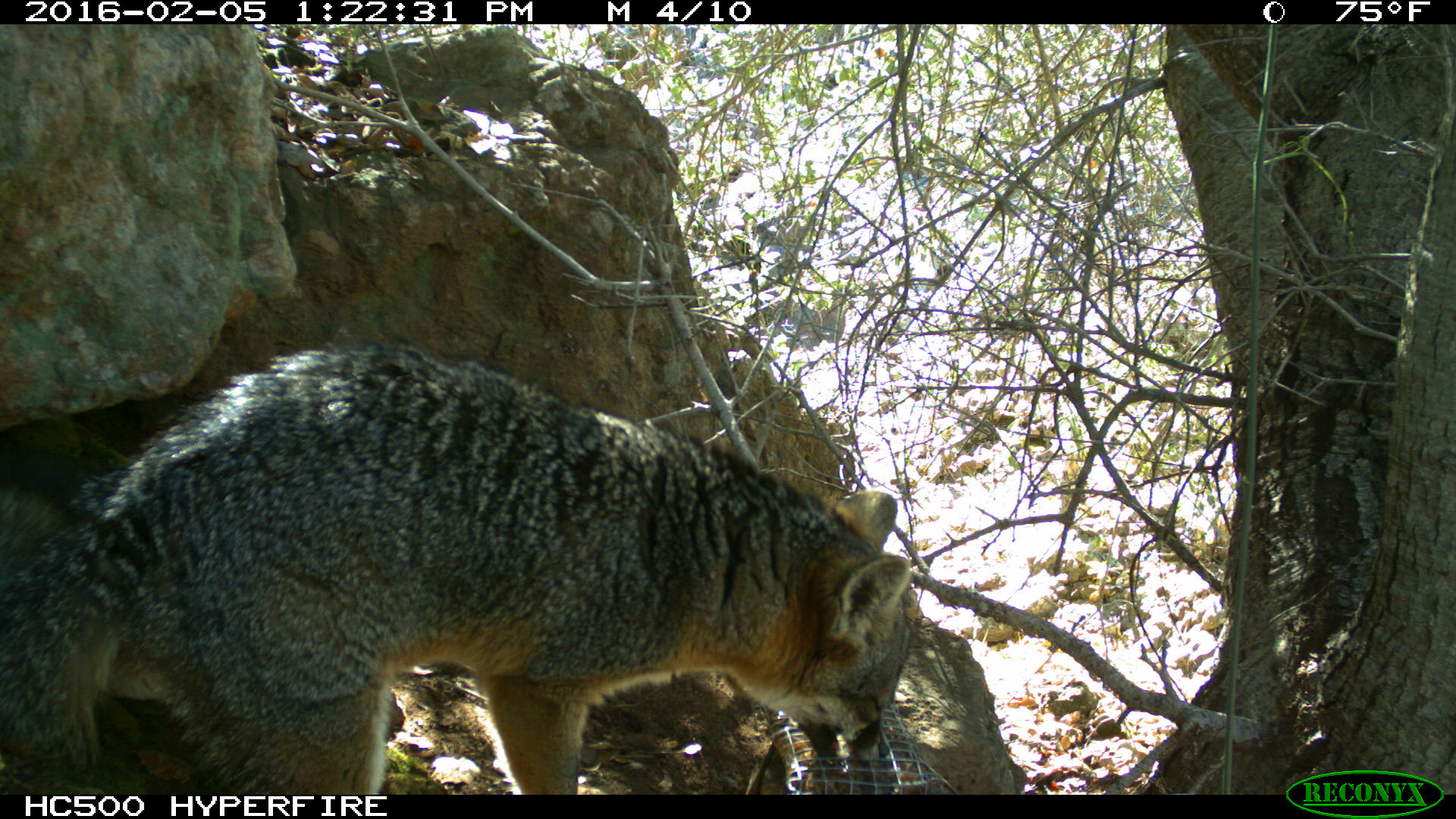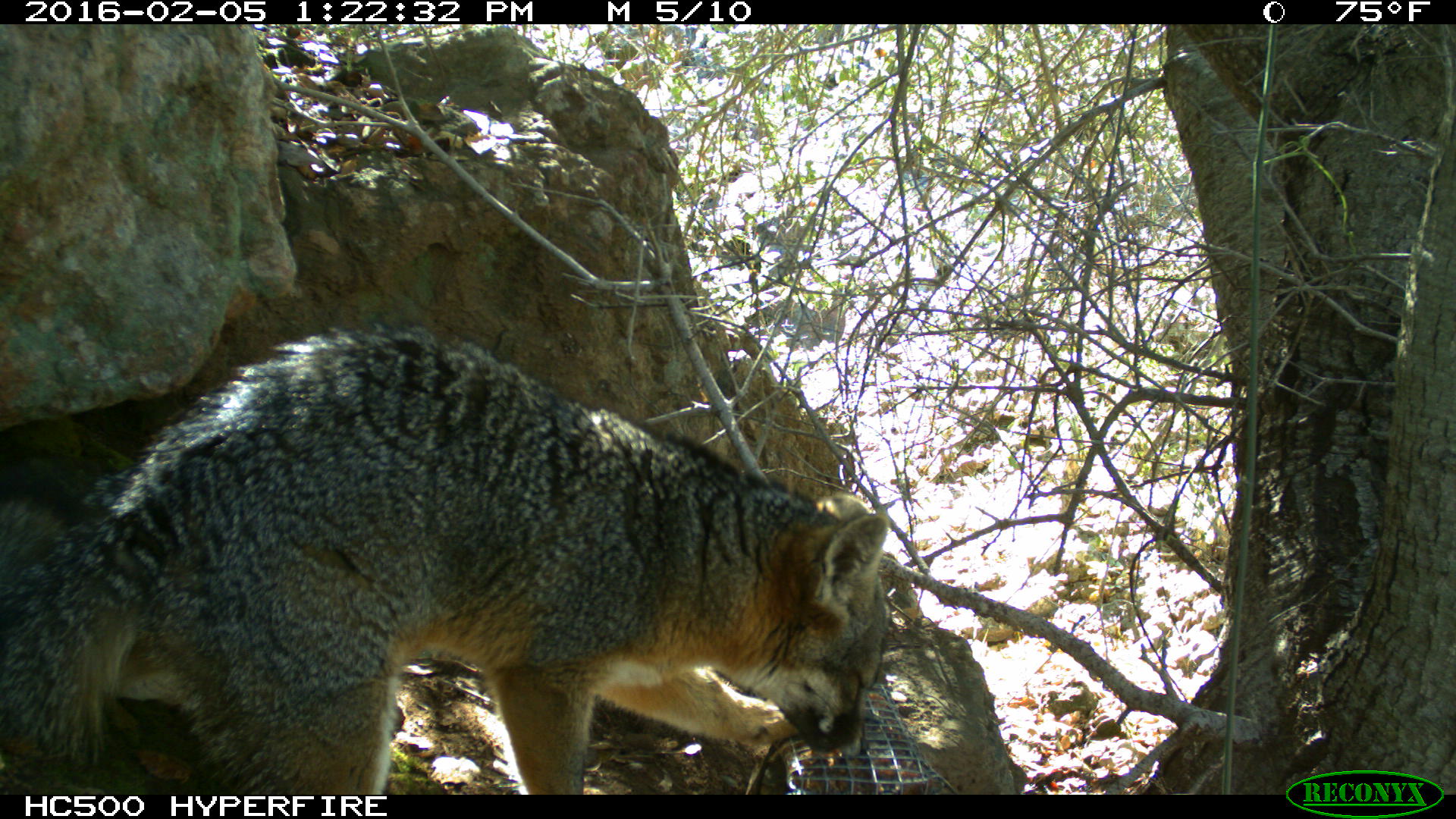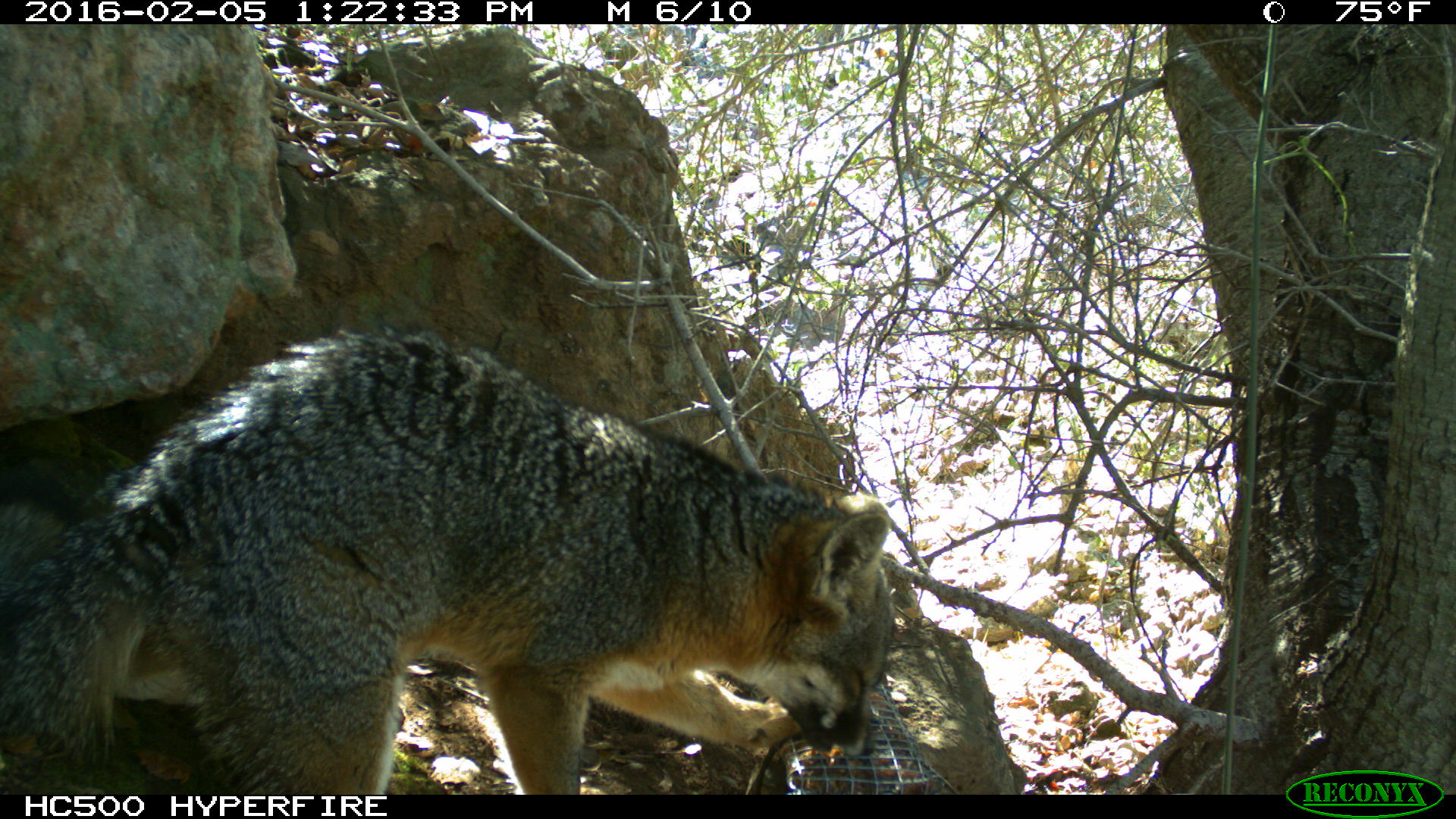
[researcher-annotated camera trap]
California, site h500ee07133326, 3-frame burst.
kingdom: Animalia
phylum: Chordata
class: Mammalia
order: Carnivora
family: Canidae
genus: Urocyon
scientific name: Urocyon littoralis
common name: island fox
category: fox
Fox (island fox) (Urocyon littoralis).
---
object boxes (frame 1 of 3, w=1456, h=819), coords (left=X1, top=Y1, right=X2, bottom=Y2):
fox: (left=0, top=333, right=912, bottom=792)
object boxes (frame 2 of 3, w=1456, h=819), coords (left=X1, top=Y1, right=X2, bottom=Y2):
fox: (left=0, top=321, right=892, bottom=794)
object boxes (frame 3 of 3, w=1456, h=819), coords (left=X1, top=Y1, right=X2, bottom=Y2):
fox: (left=0, top=325, right=893, bottom=792)